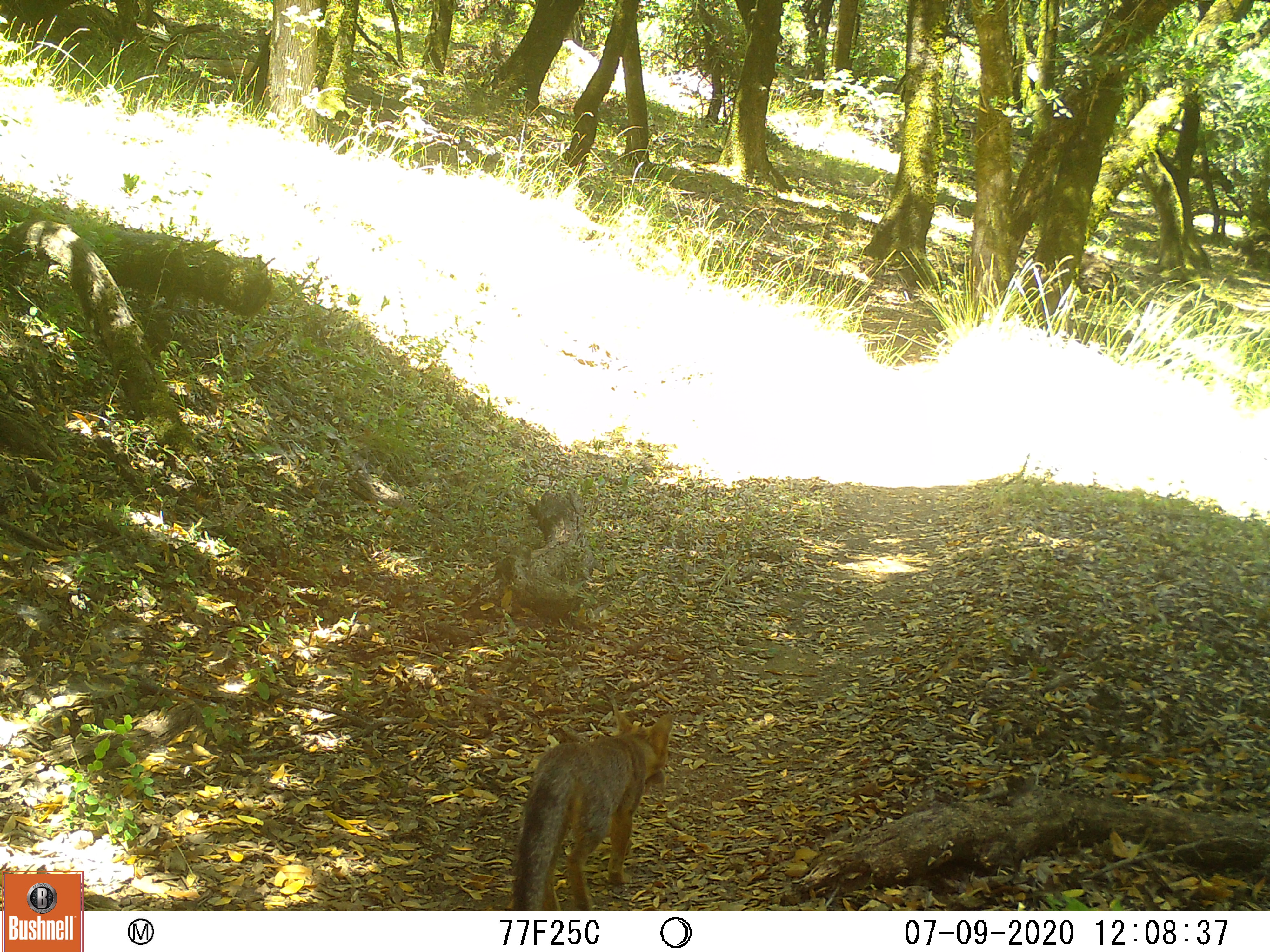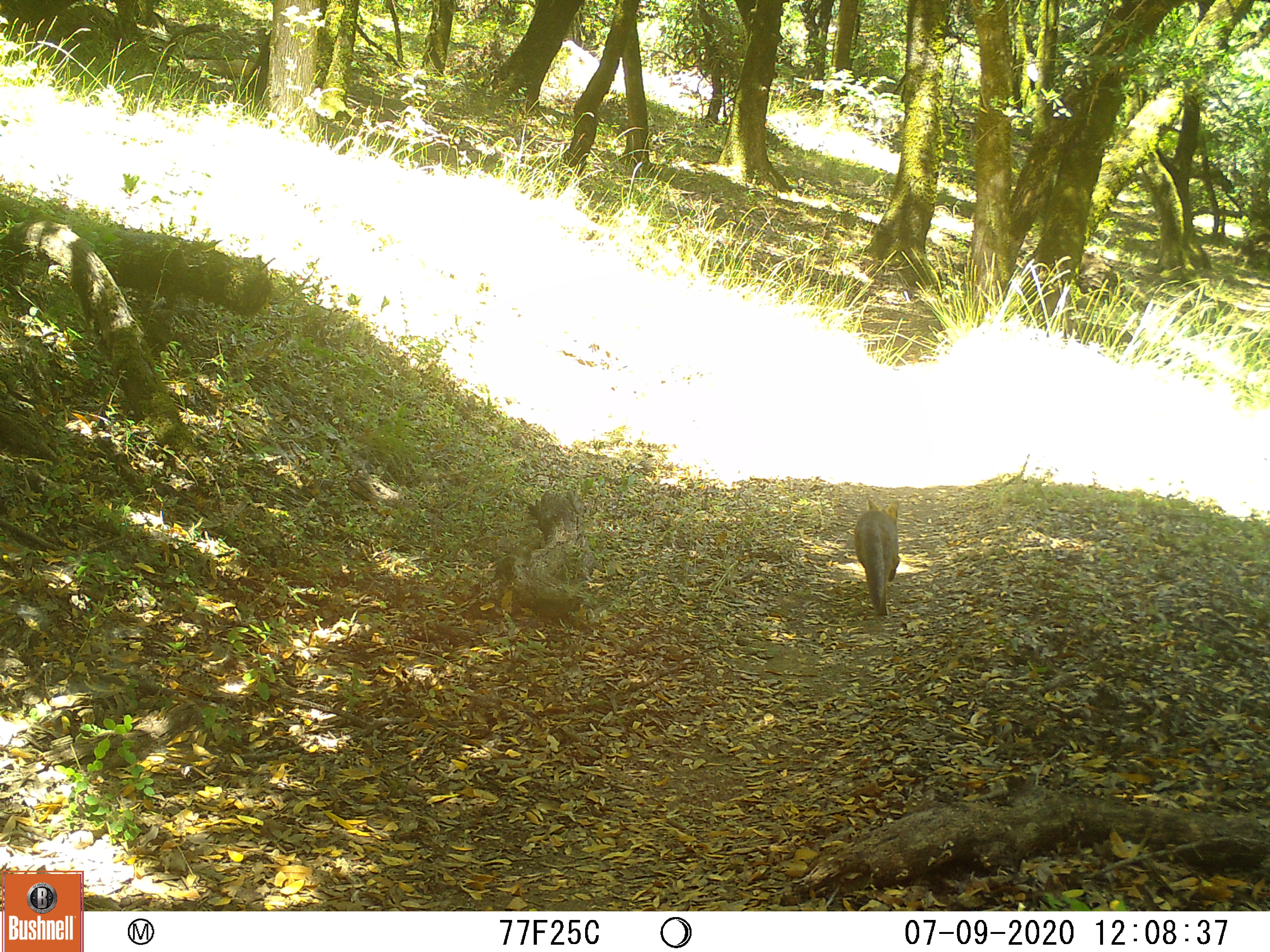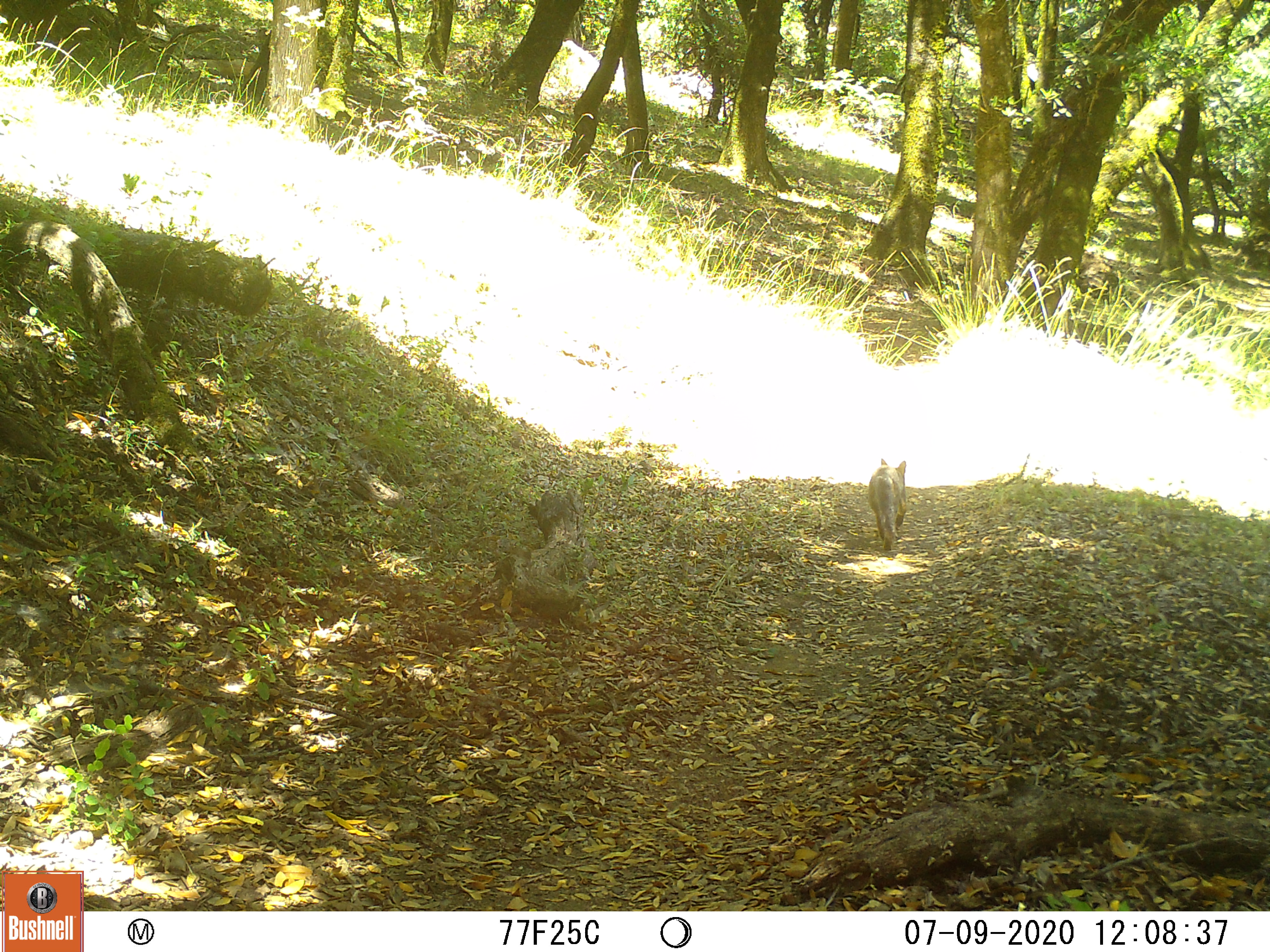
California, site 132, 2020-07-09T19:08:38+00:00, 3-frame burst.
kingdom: Animalia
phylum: Chordata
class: Mammalia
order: Carnivora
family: Canidae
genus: Urocyon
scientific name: Urocyon cinereoargenteus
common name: gray fox